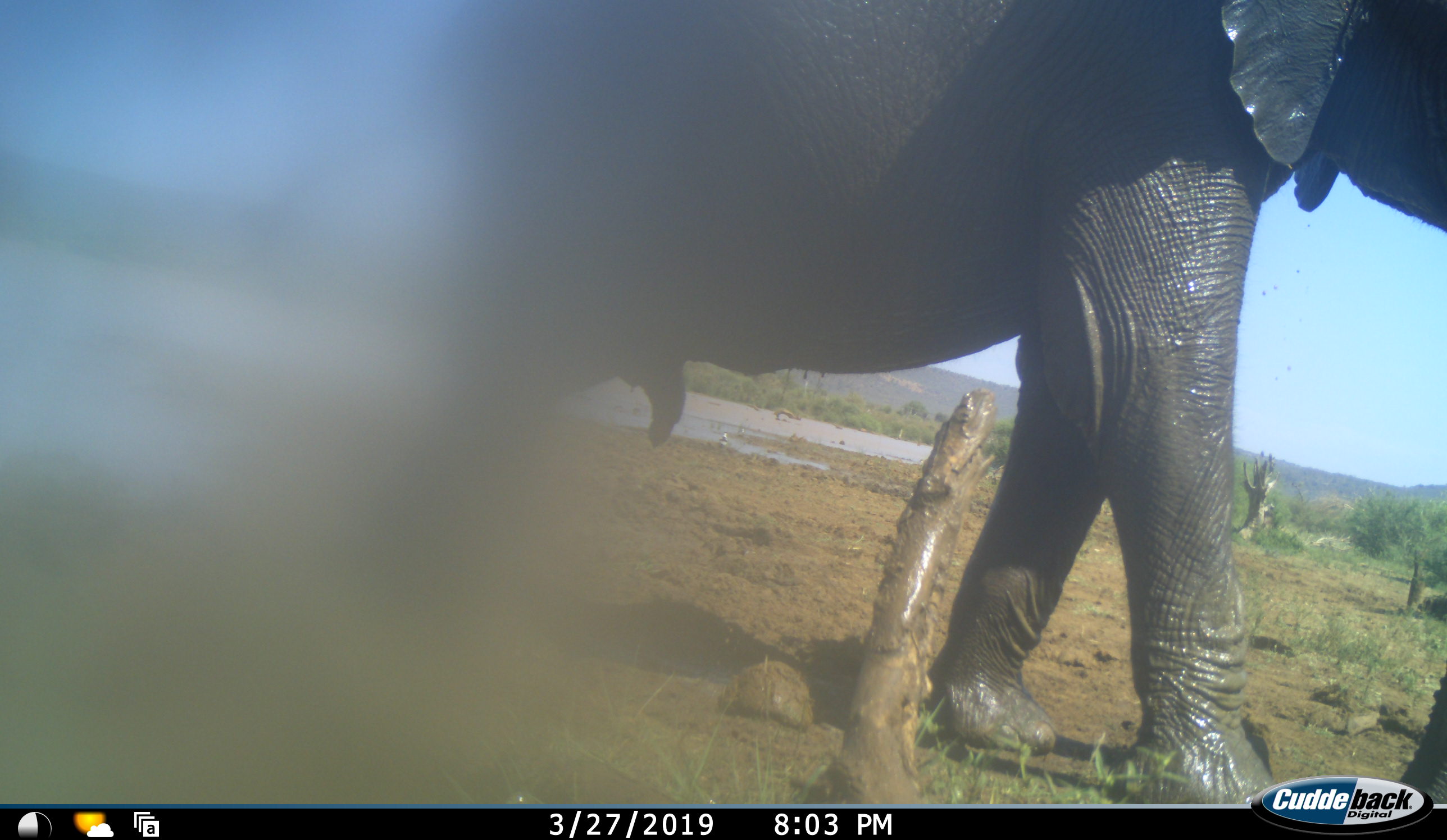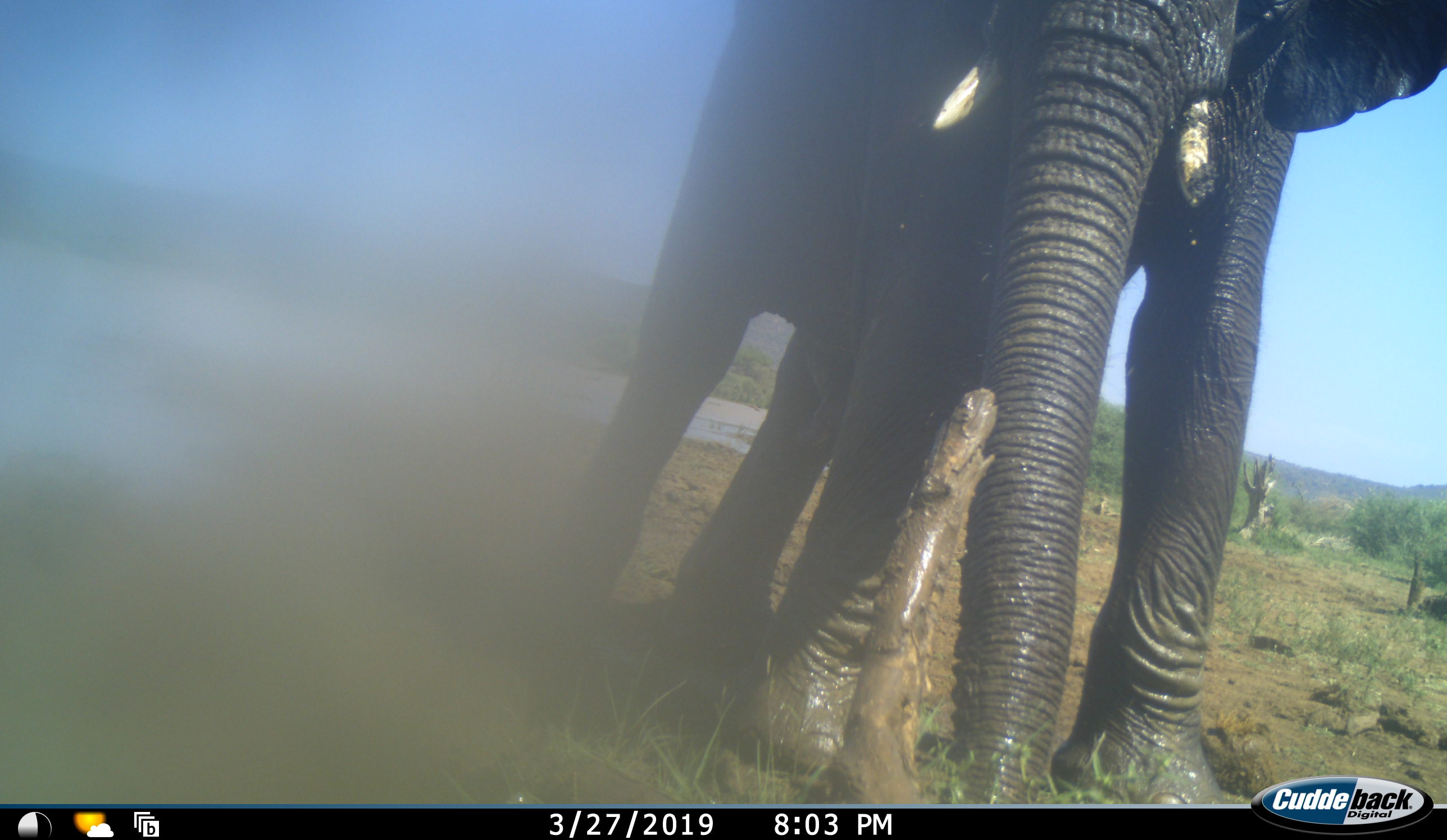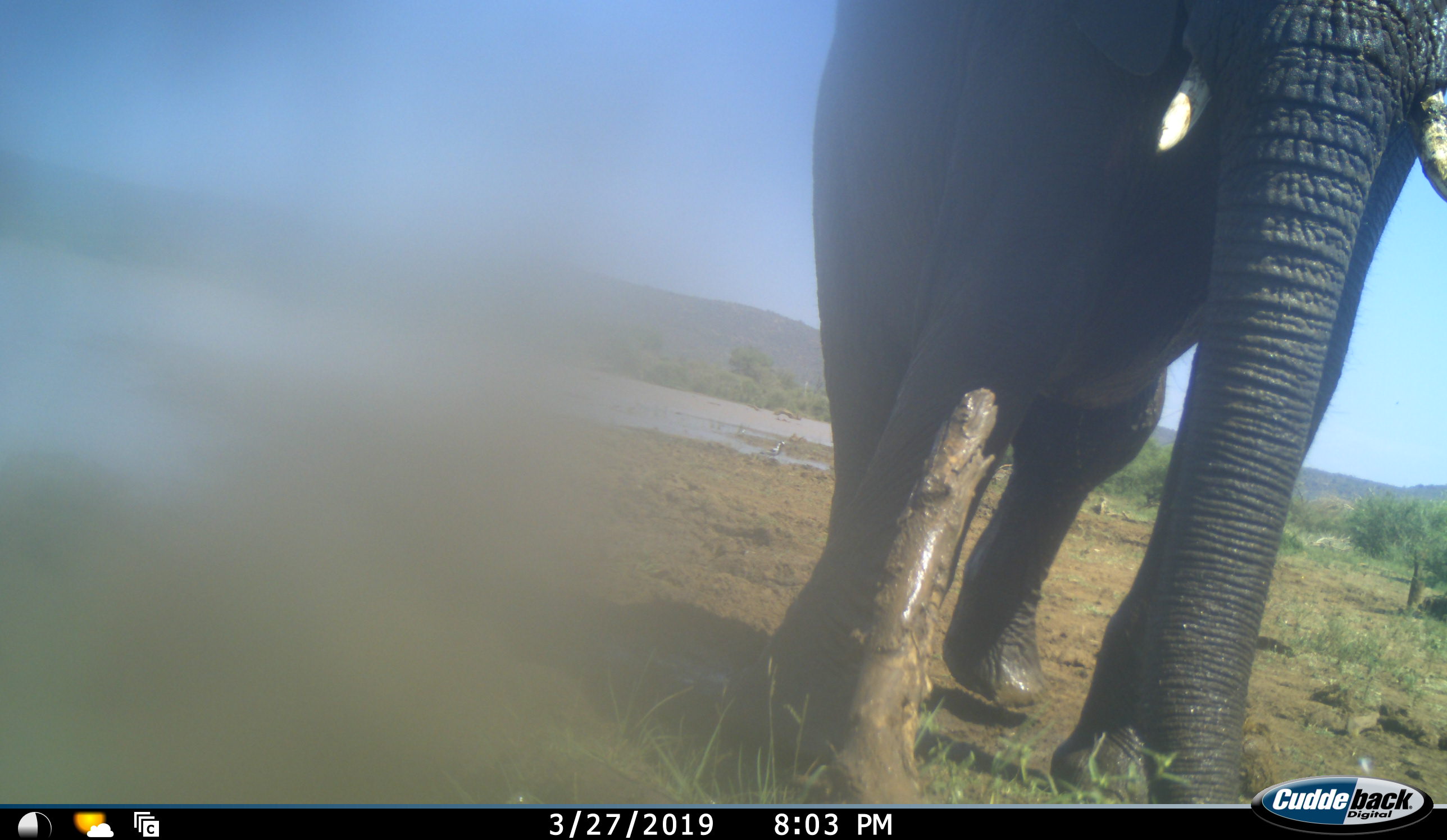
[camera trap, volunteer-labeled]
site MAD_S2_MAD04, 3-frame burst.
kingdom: Animalia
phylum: Chordata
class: Mammalia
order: Proboscidea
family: Elephantidae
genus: Loxodonta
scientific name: Loxodonta africana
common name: african bush elephant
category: elephant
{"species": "elephant (african bush elephant) (Loxodonta africana)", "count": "1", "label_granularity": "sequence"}